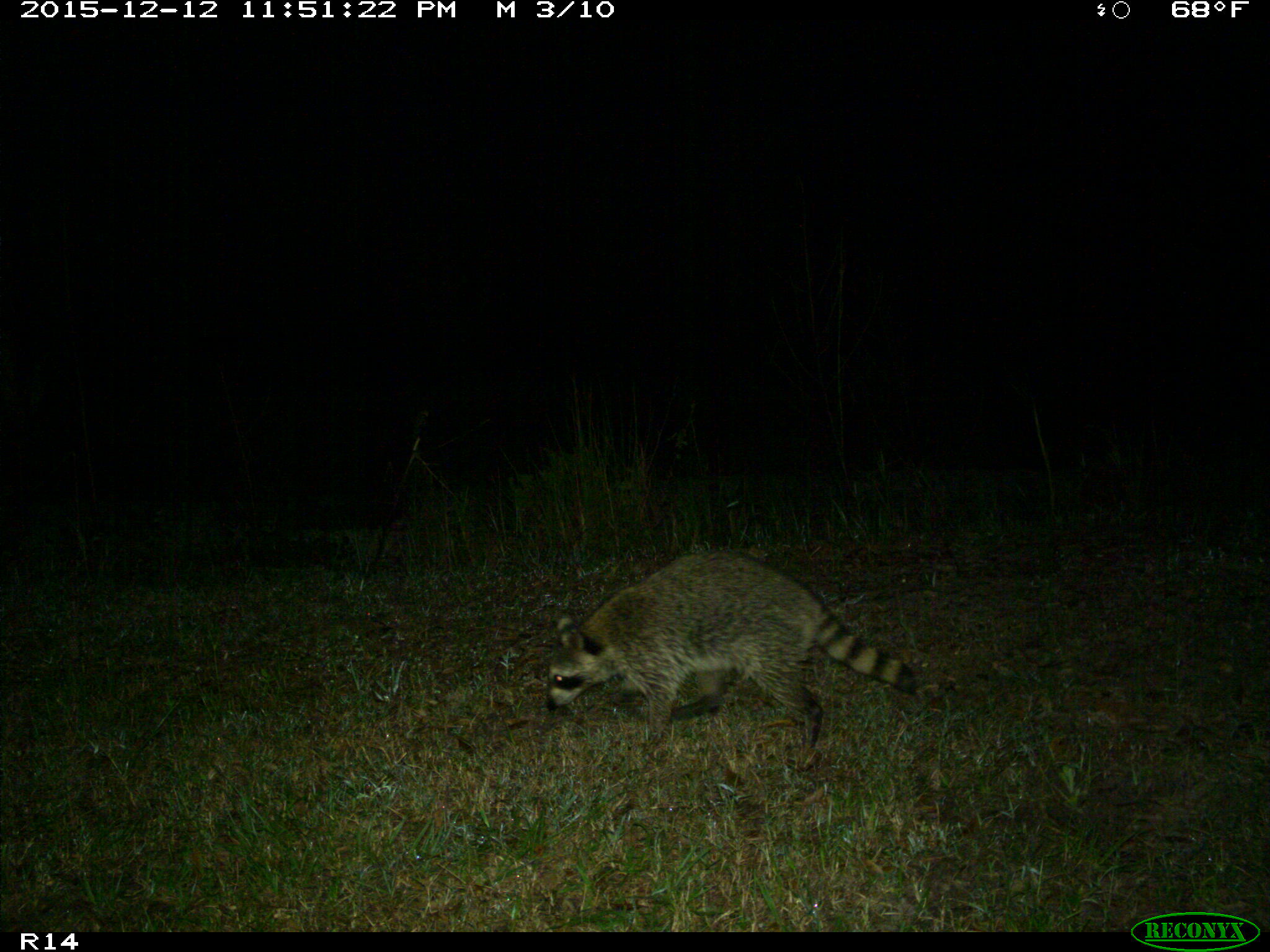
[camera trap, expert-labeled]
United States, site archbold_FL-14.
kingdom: Animalia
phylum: Chordata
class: Mammalia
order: Carnivora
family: Procyonidae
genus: Procyon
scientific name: Procyon lotor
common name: common raccoon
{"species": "Procyon lotor (common raccoon)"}